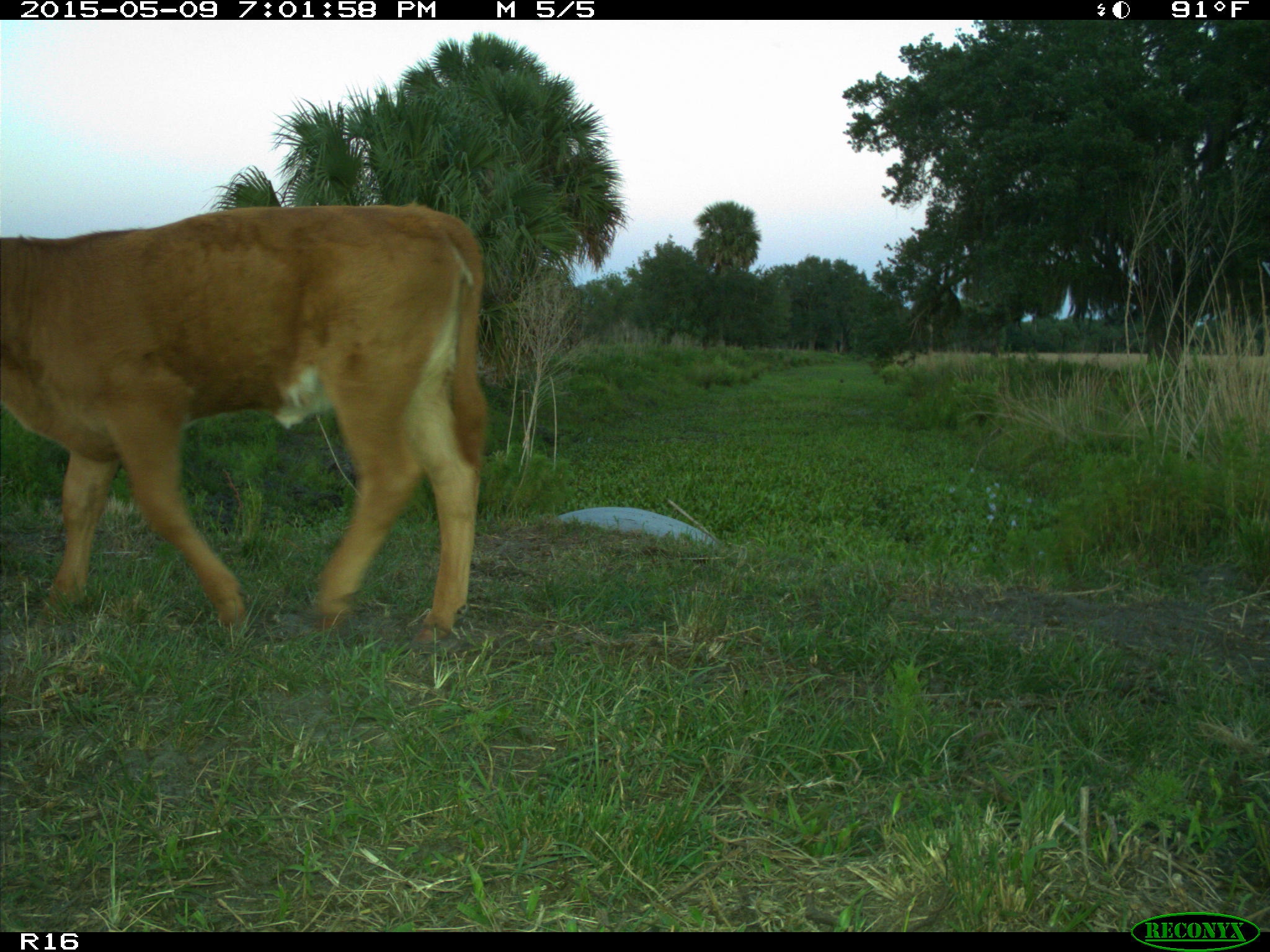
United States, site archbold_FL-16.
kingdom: Animalia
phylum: Chordata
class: Mammalia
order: Artiodactyla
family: Bovidae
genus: Bos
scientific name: Bos taurus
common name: domestic cow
Bos taurus (domestic cow).